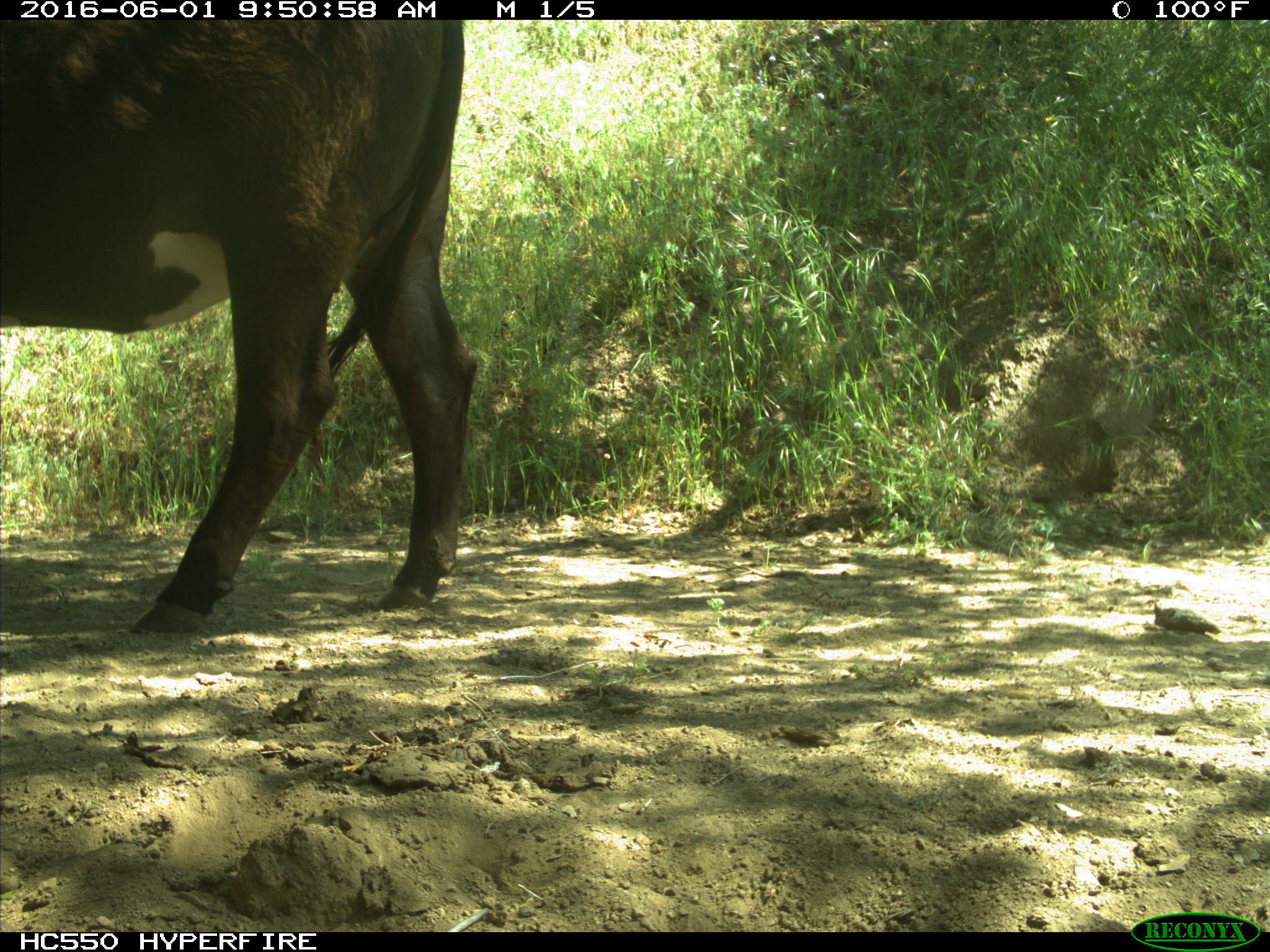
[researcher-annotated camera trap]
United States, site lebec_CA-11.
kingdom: Animalia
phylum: Chordata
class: Mammalia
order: Artiodactyla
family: Bovidae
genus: Bos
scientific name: Bos taurus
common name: domestic cow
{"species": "Bos taurus (domestic cow)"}